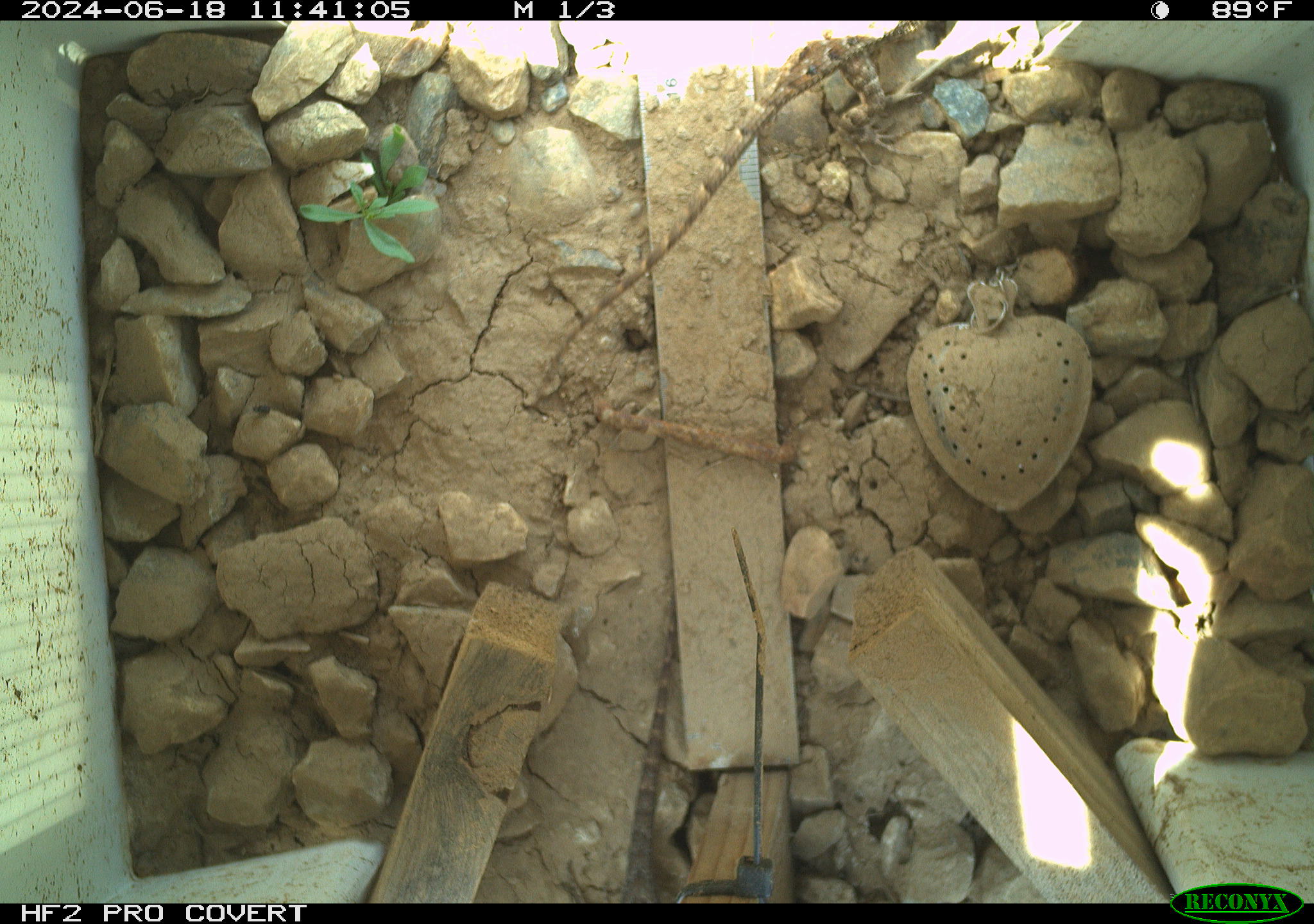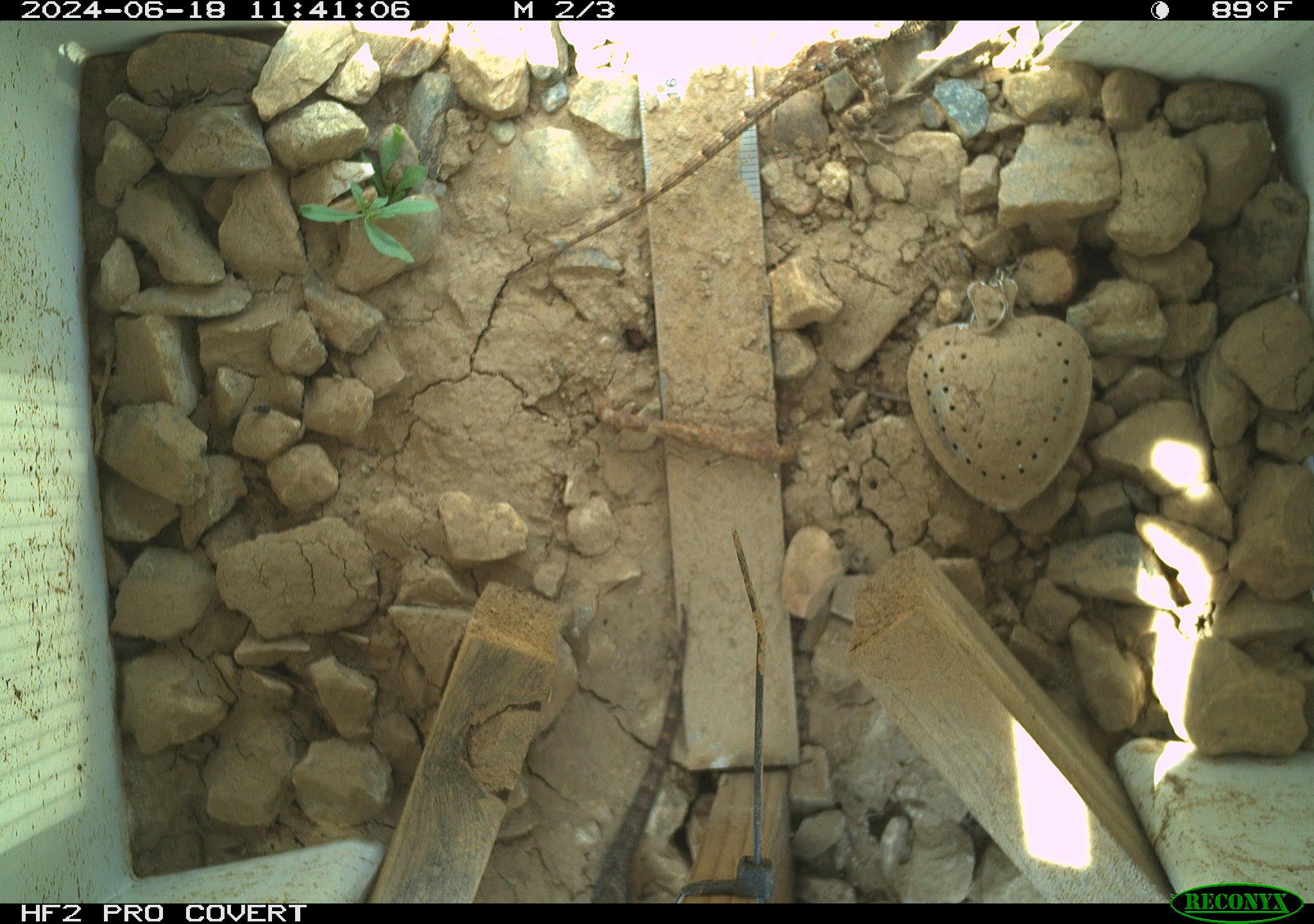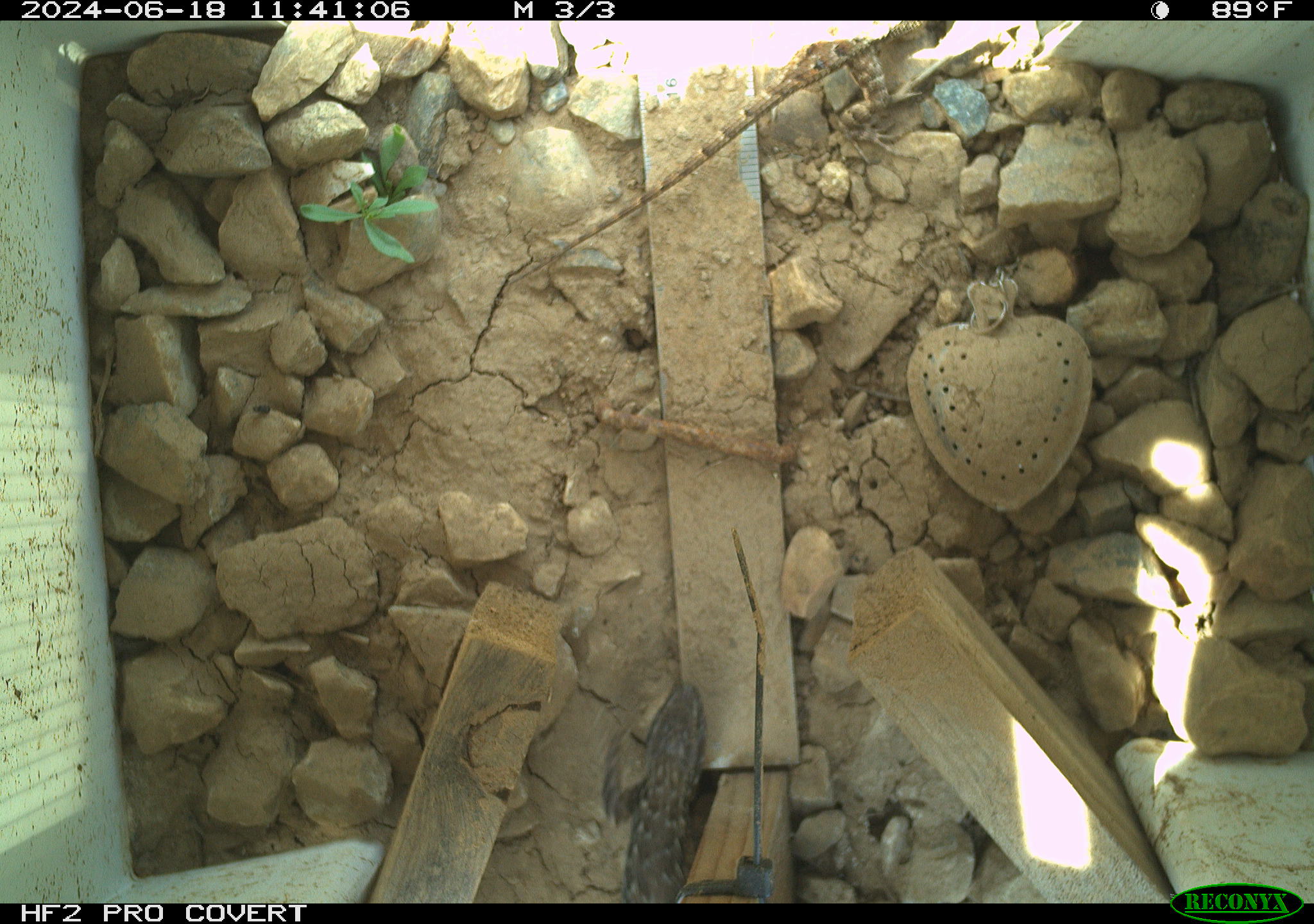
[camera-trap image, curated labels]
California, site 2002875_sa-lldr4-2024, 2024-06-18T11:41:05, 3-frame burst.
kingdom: Animalia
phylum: Chordata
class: Reptilia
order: Squamata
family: Phrynosomatidae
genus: Sceloporus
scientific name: Sceloporus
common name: spiny lizards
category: sceloporus species